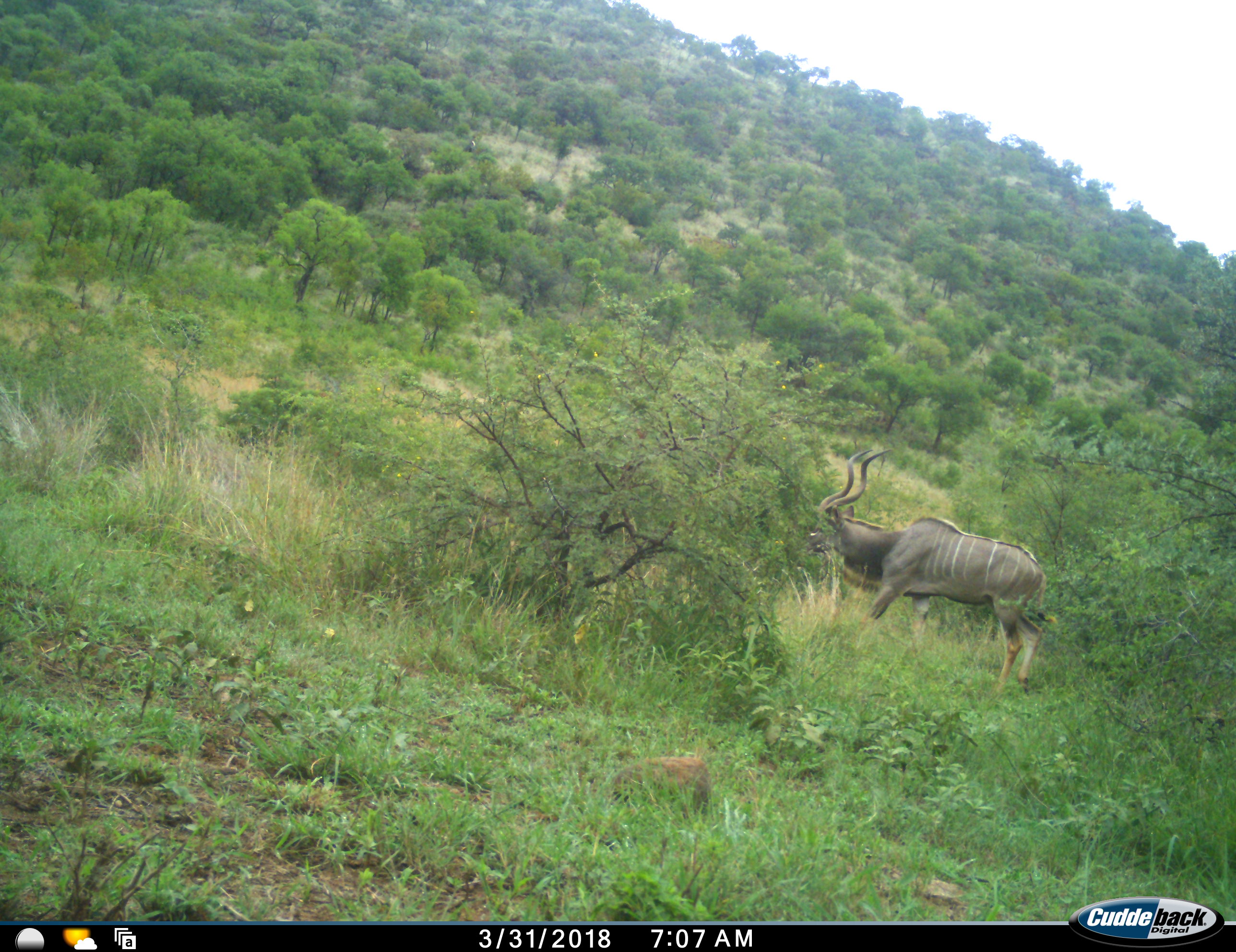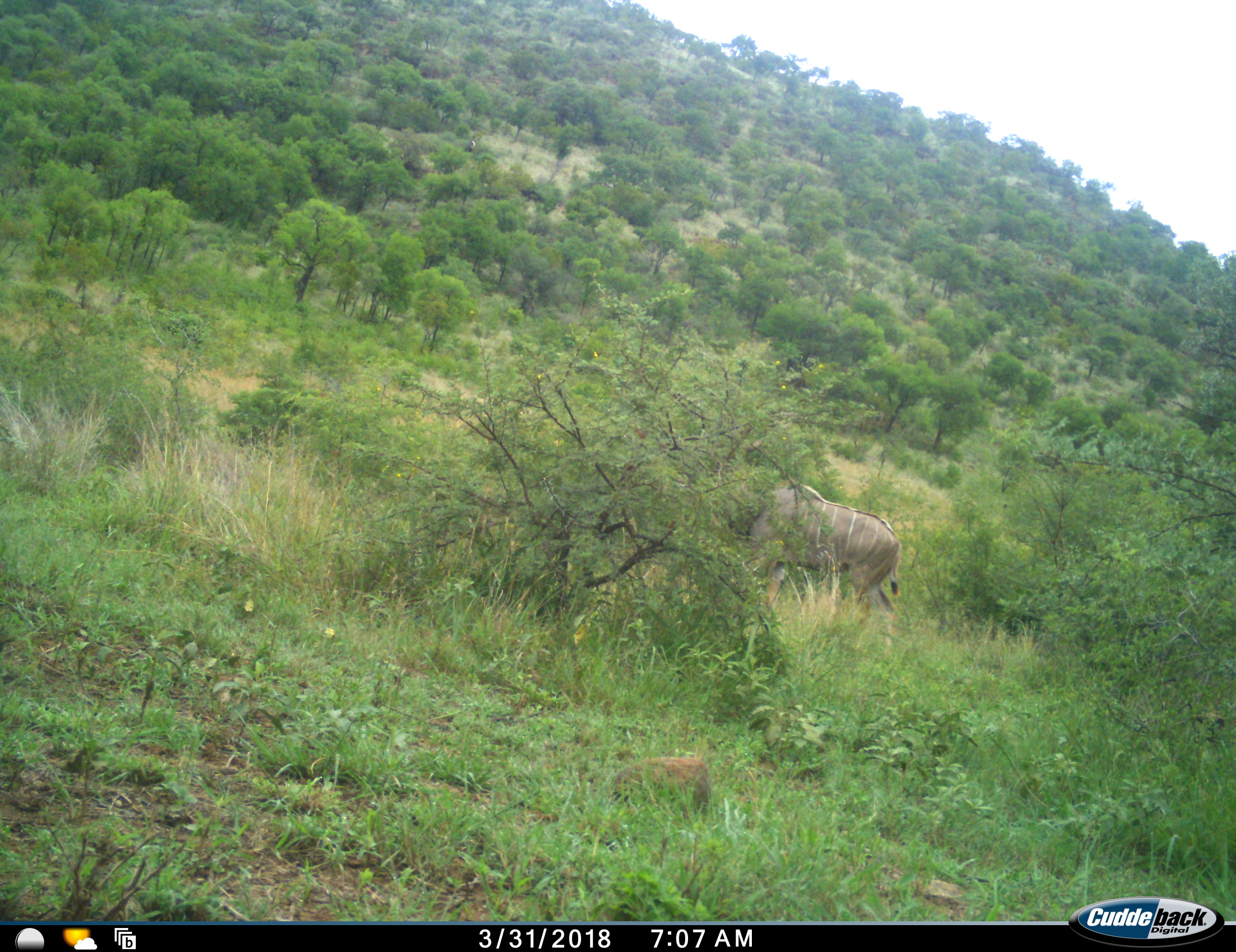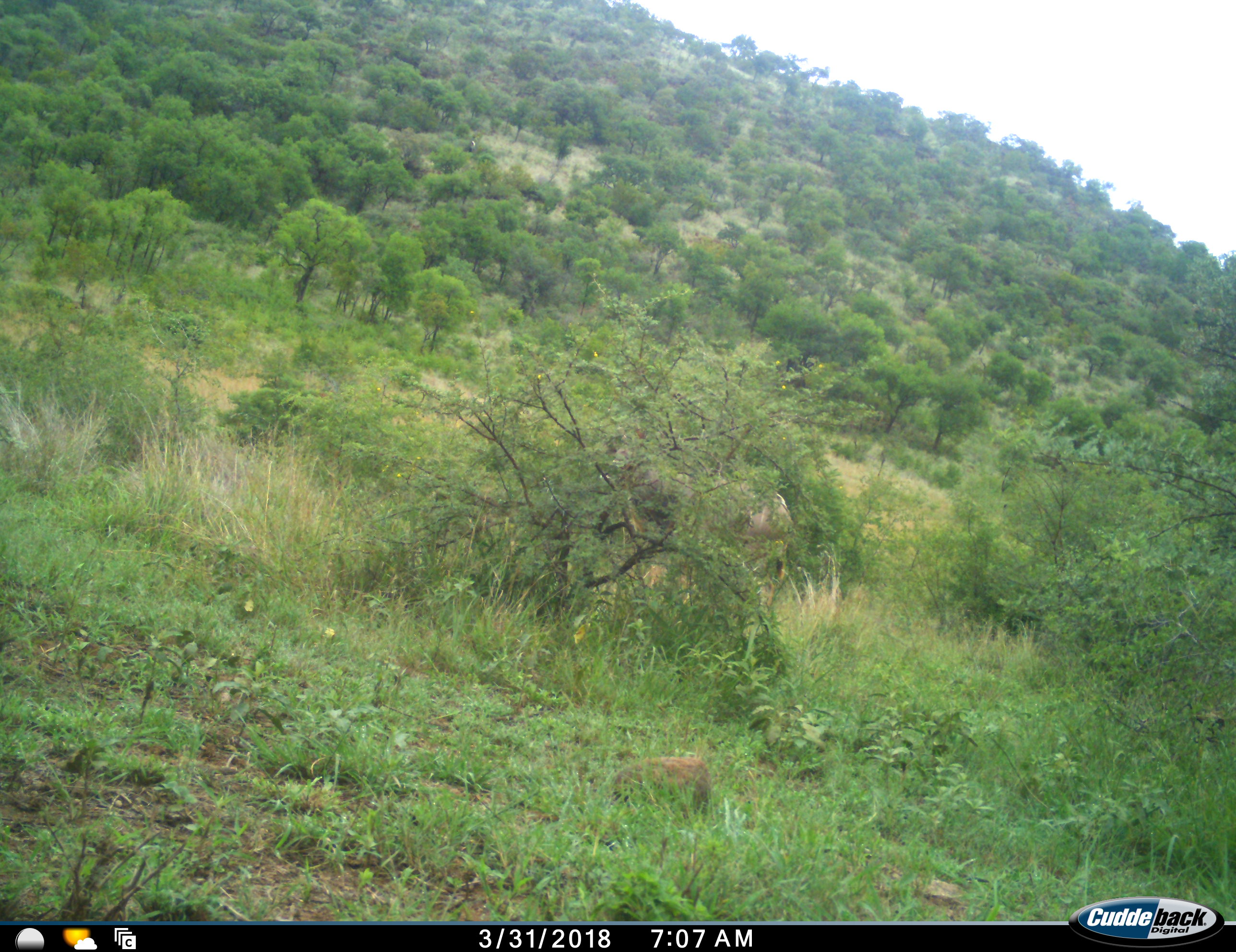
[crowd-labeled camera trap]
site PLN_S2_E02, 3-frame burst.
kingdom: Animalia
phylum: Chordata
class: Mammalia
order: Artiodactyla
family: Bovidae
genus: Tragelaphus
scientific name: Tragelaphus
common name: kudu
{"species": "kudu (Tragelaphus)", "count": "1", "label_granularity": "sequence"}